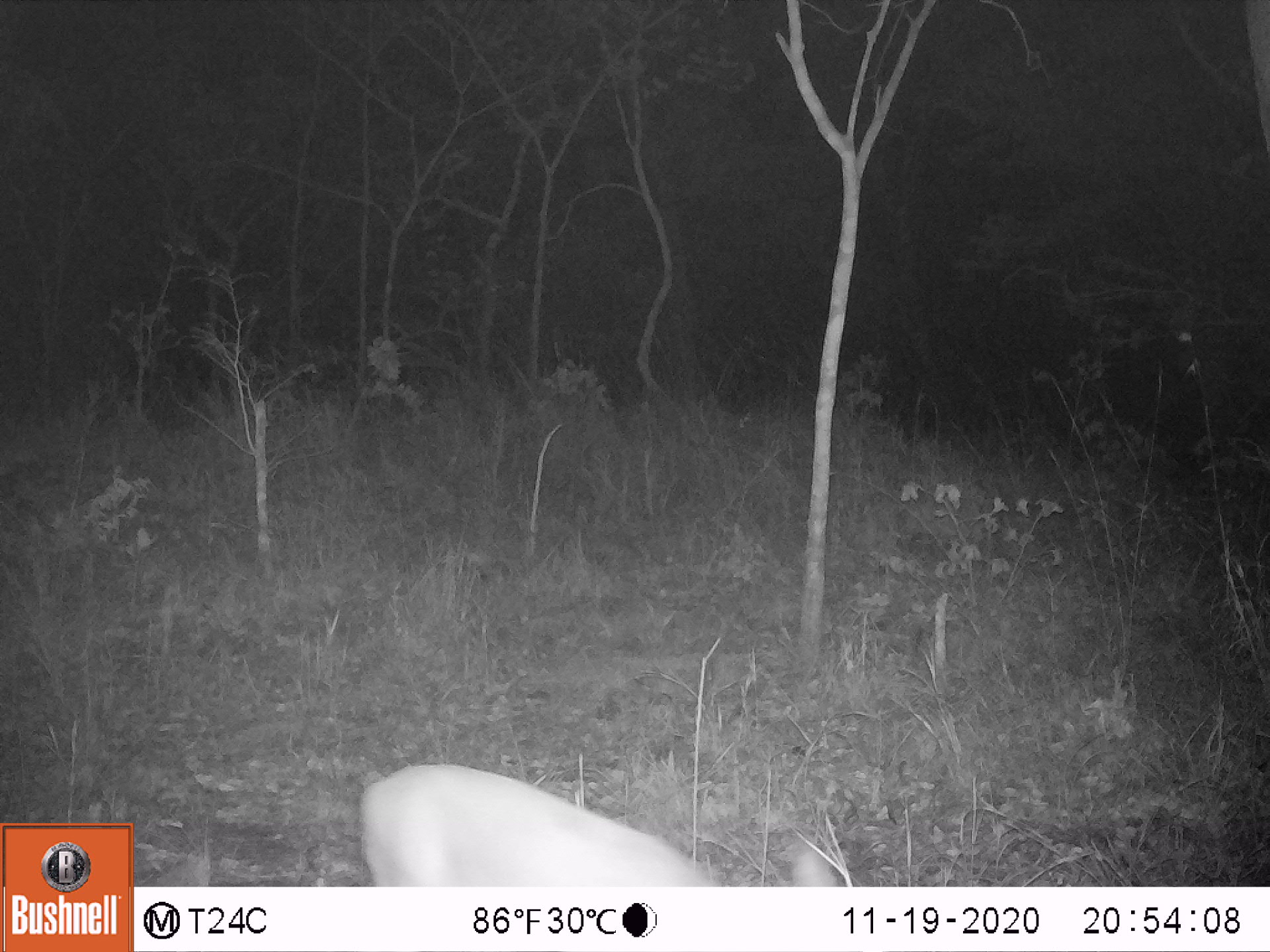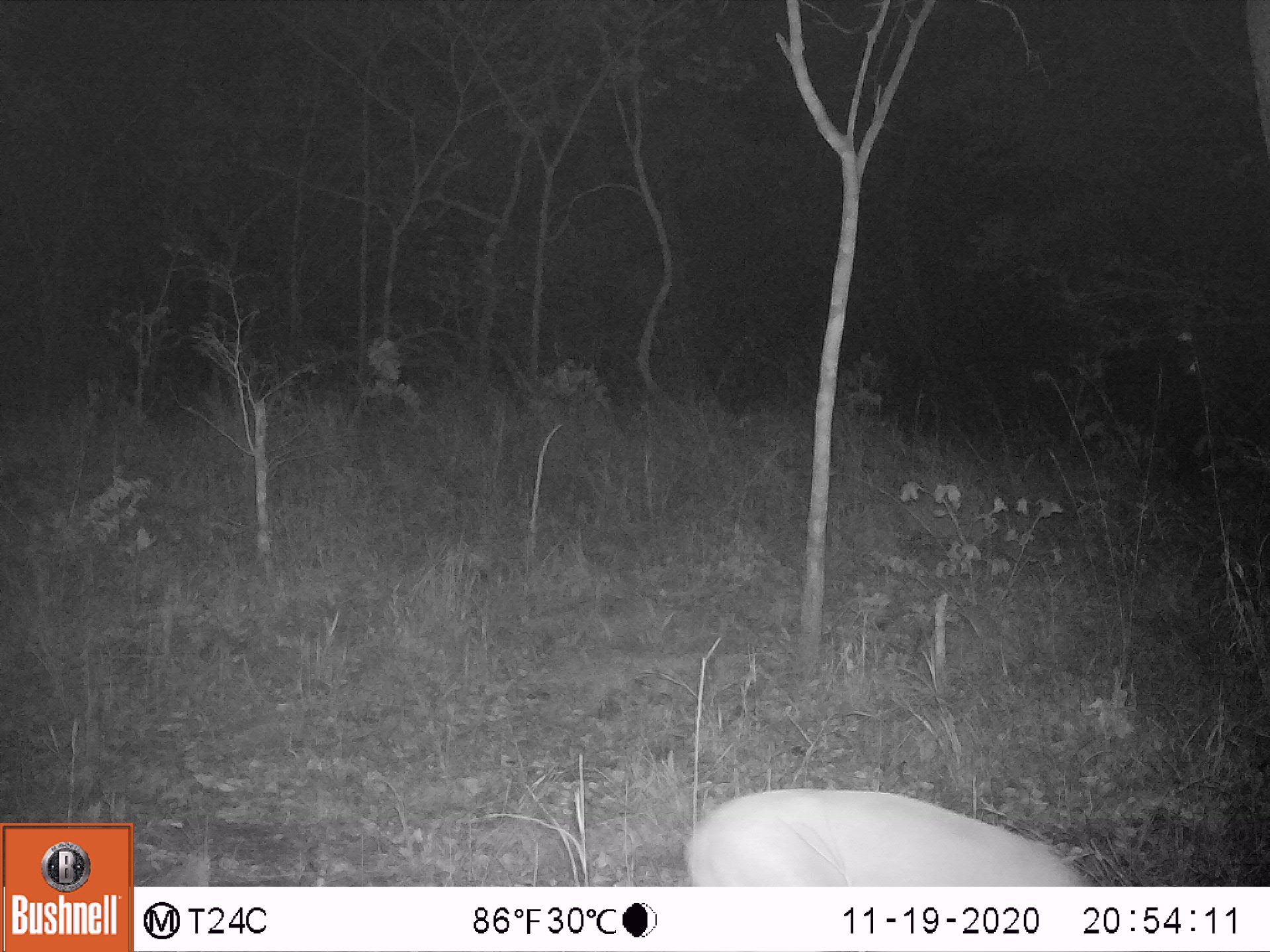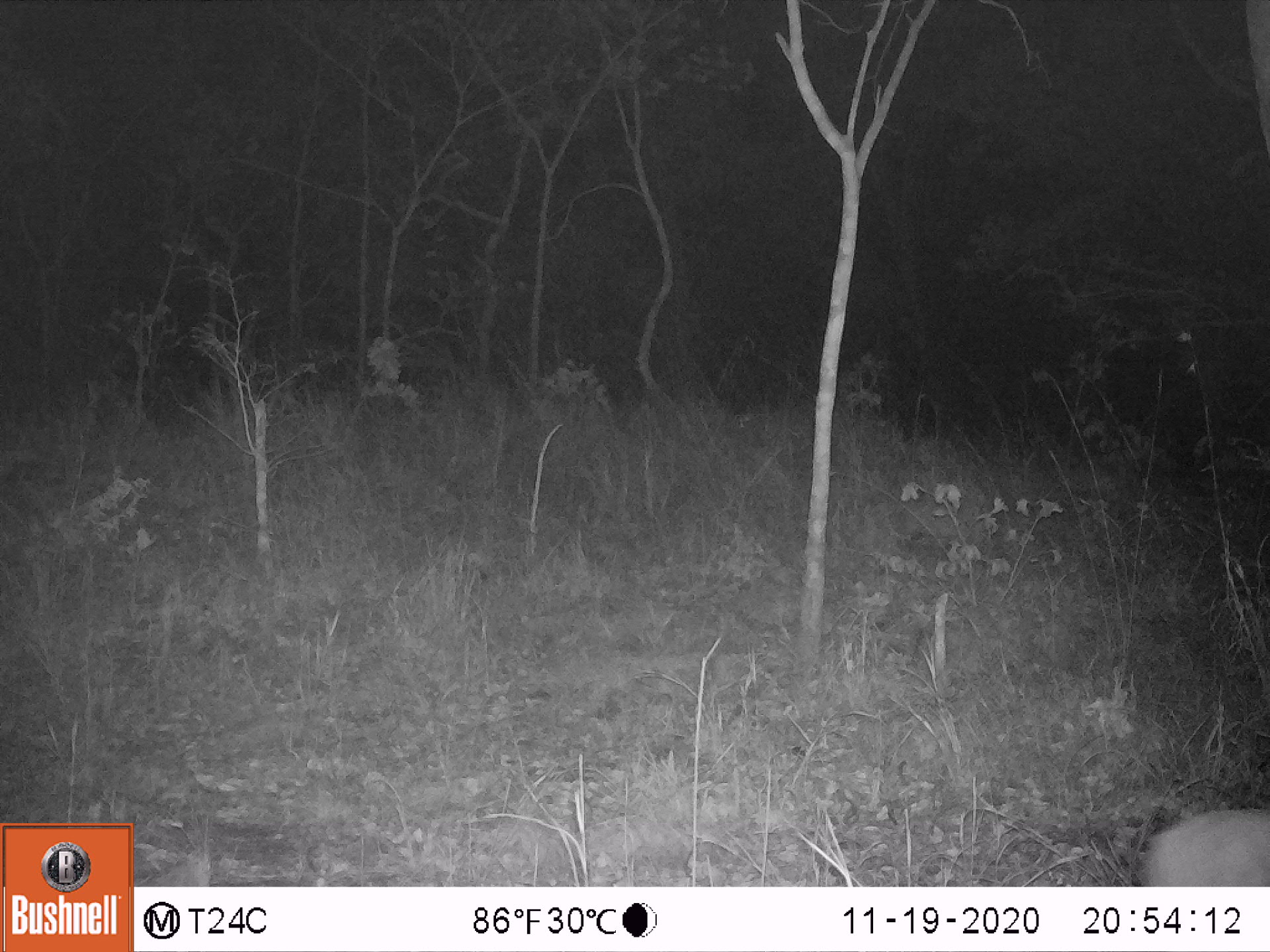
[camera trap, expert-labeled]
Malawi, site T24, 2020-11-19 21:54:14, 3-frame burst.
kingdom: Animalia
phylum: Chordata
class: Mammalia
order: Artiodactyla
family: Bovidae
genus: Sylvicapra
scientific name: Sylvicapra grimmia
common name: common duiker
Common duiker (Sylvicapra grimmia), count 1.